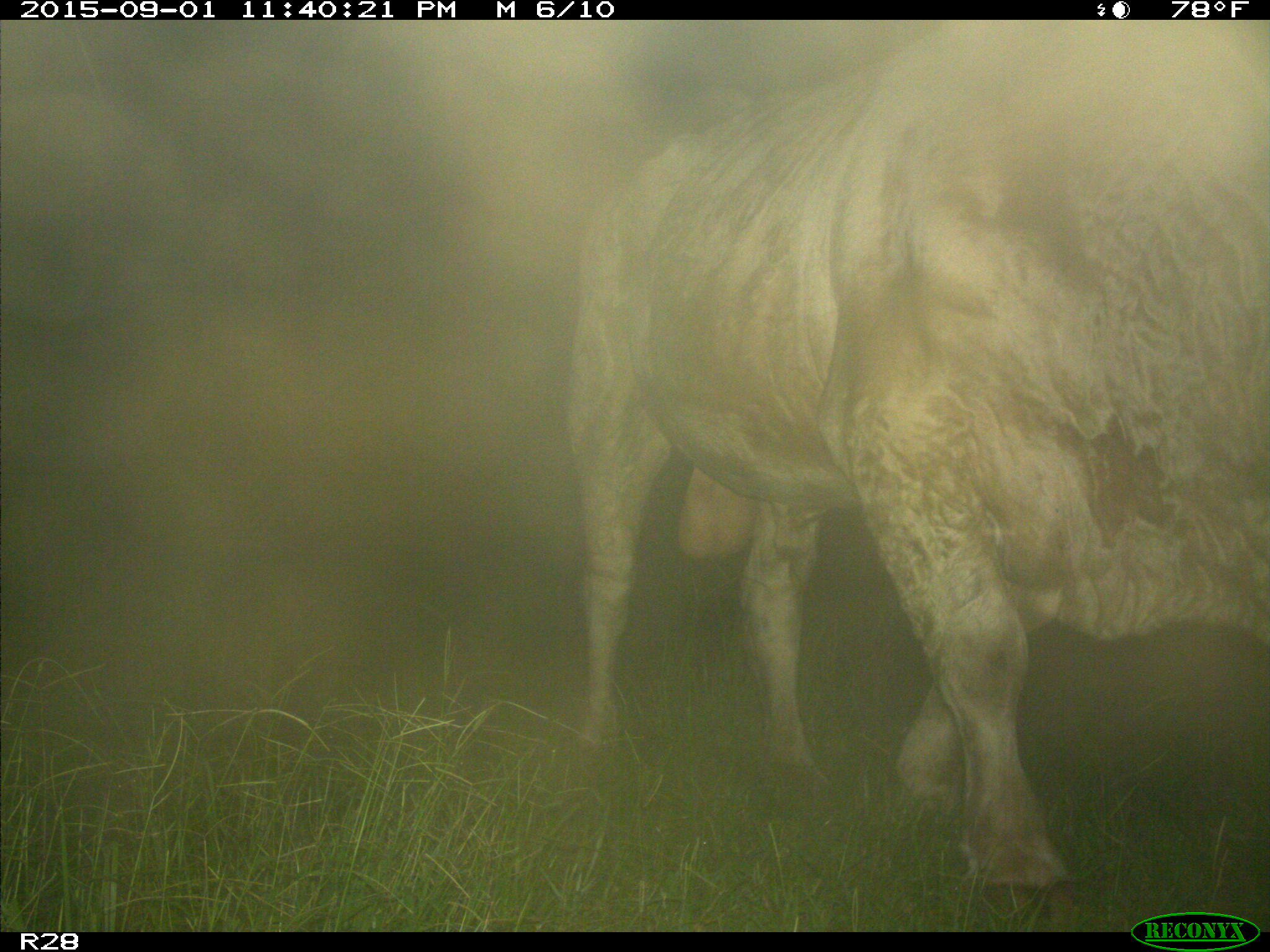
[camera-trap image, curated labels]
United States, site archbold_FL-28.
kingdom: Animalia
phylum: Chordata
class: Mammalia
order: Artiodactyla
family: Bovidae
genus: Bos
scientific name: Bos taurus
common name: domestic cow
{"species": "Bos taurus (domestic cow)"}